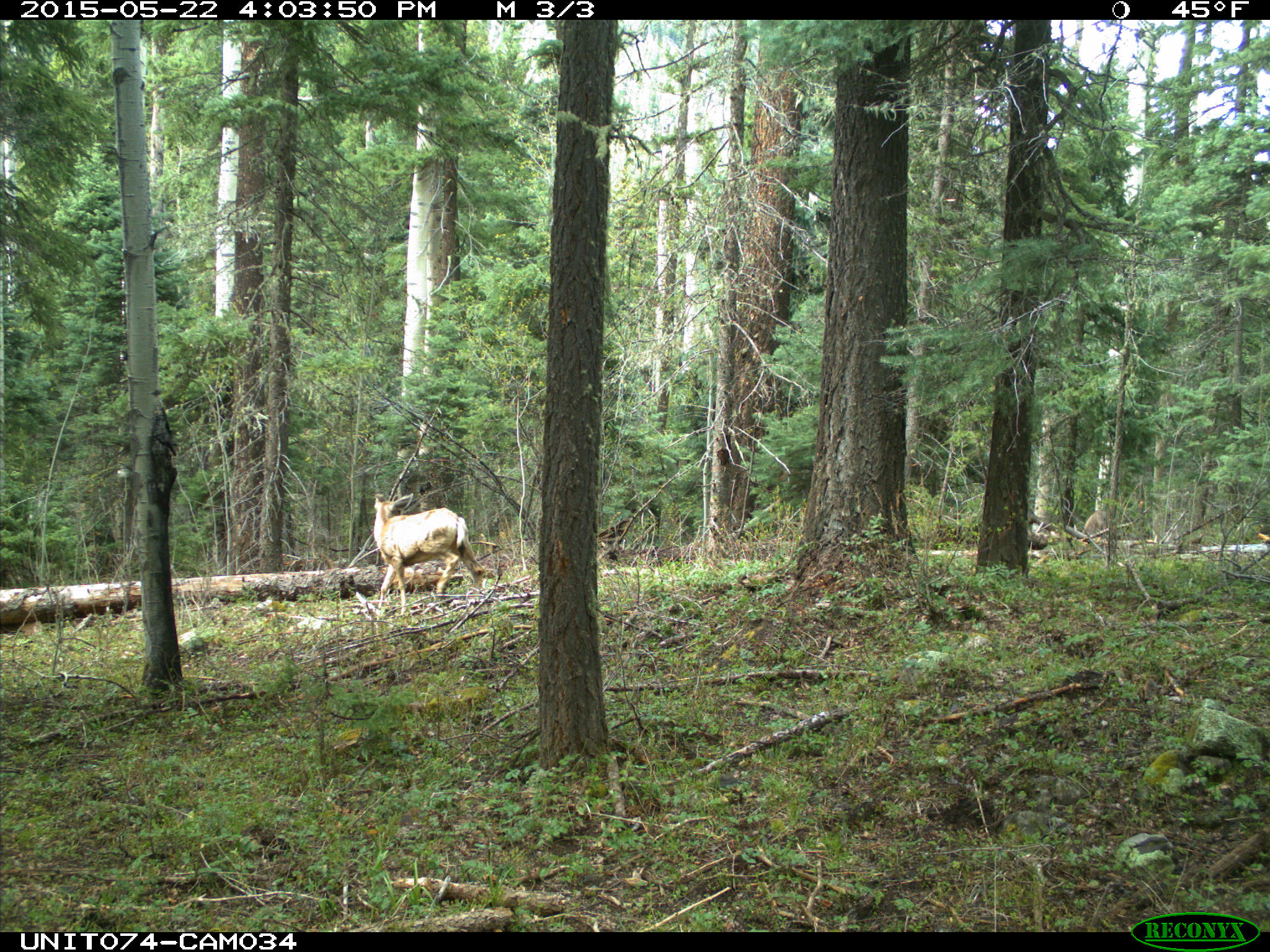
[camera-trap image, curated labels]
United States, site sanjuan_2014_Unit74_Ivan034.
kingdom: Animalia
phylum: Chordata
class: Mammalia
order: Artiodactyla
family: Cervidae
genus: Odocoileus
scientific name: Odocoileus hemionus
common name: mule deer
Odocoileus hemionus (mule deer).